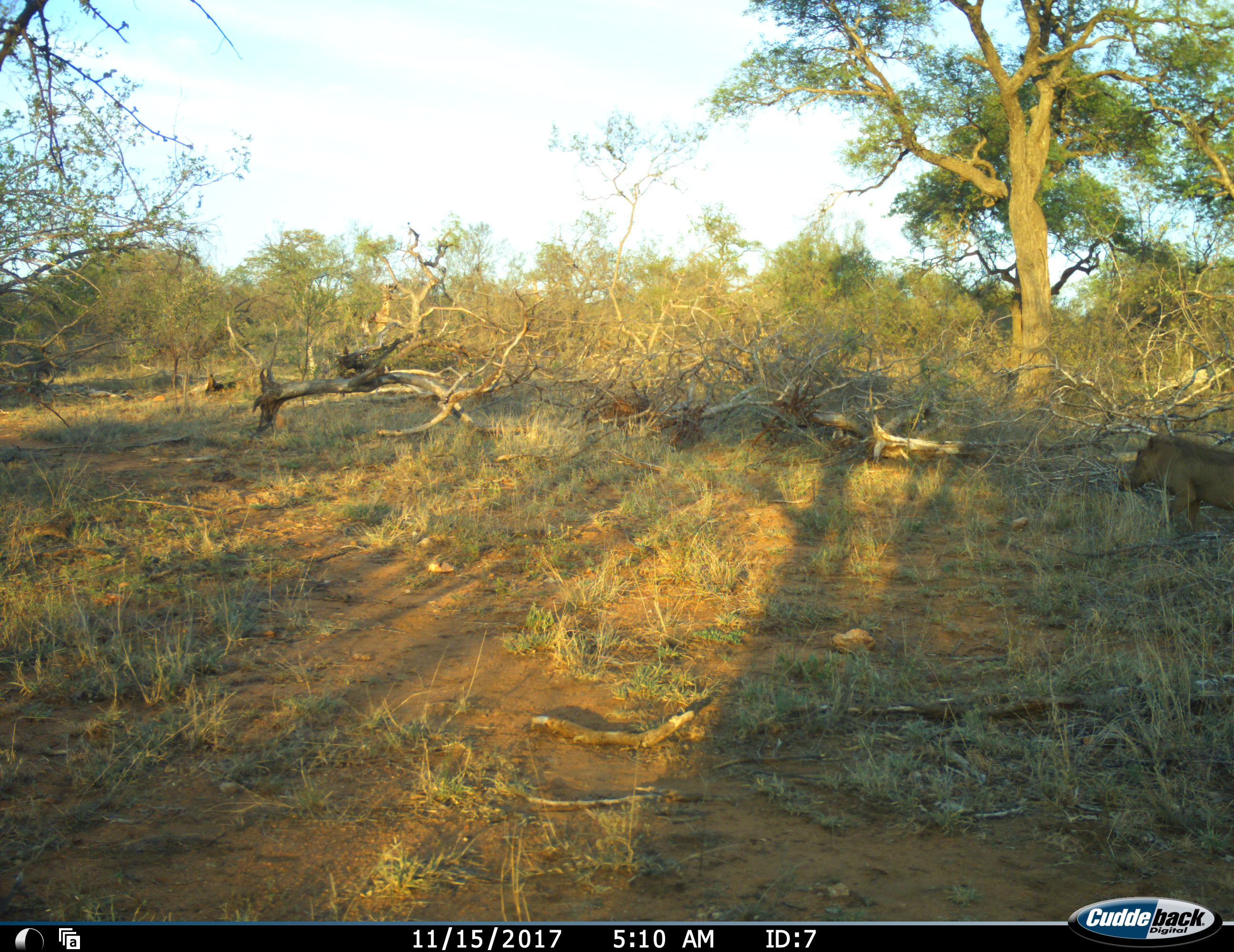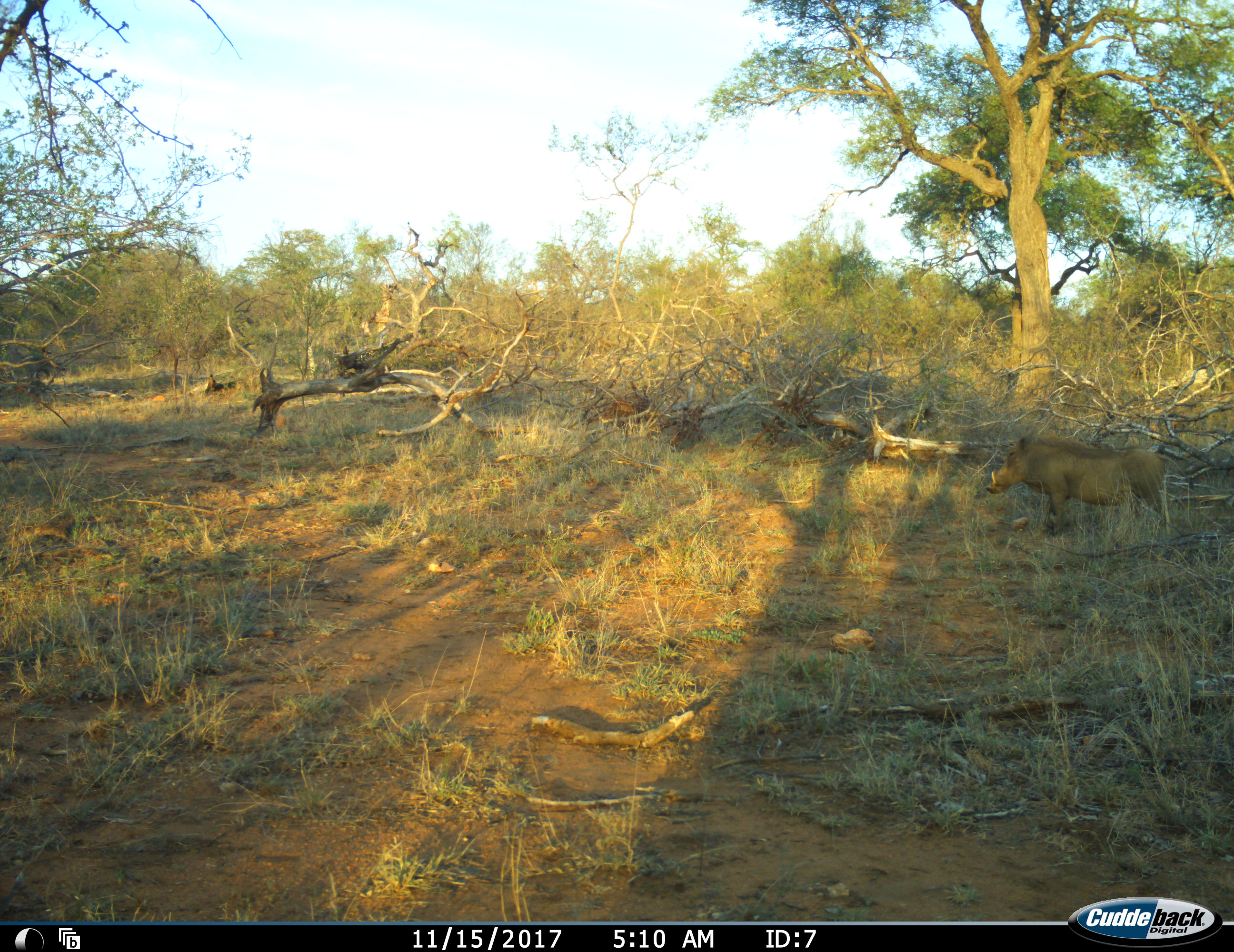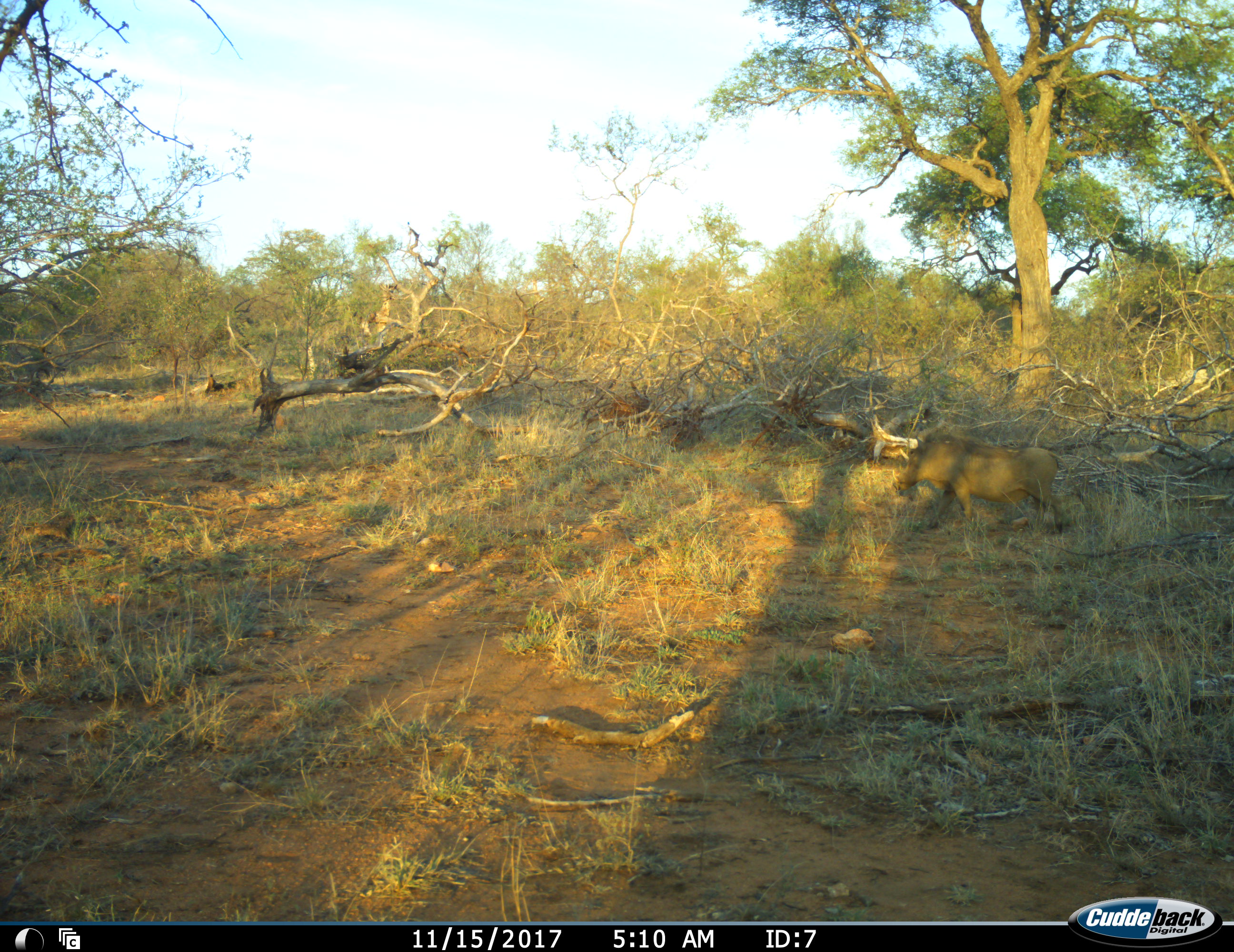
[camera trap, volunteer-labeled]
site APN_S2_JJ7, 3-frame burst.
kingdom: Animalia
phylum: Chordata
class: Mammalia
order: Artiodactyla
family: Suidae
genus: Phacochoerus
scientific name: Phacochoerus africanus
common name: warthog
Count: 1.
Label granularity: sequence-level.